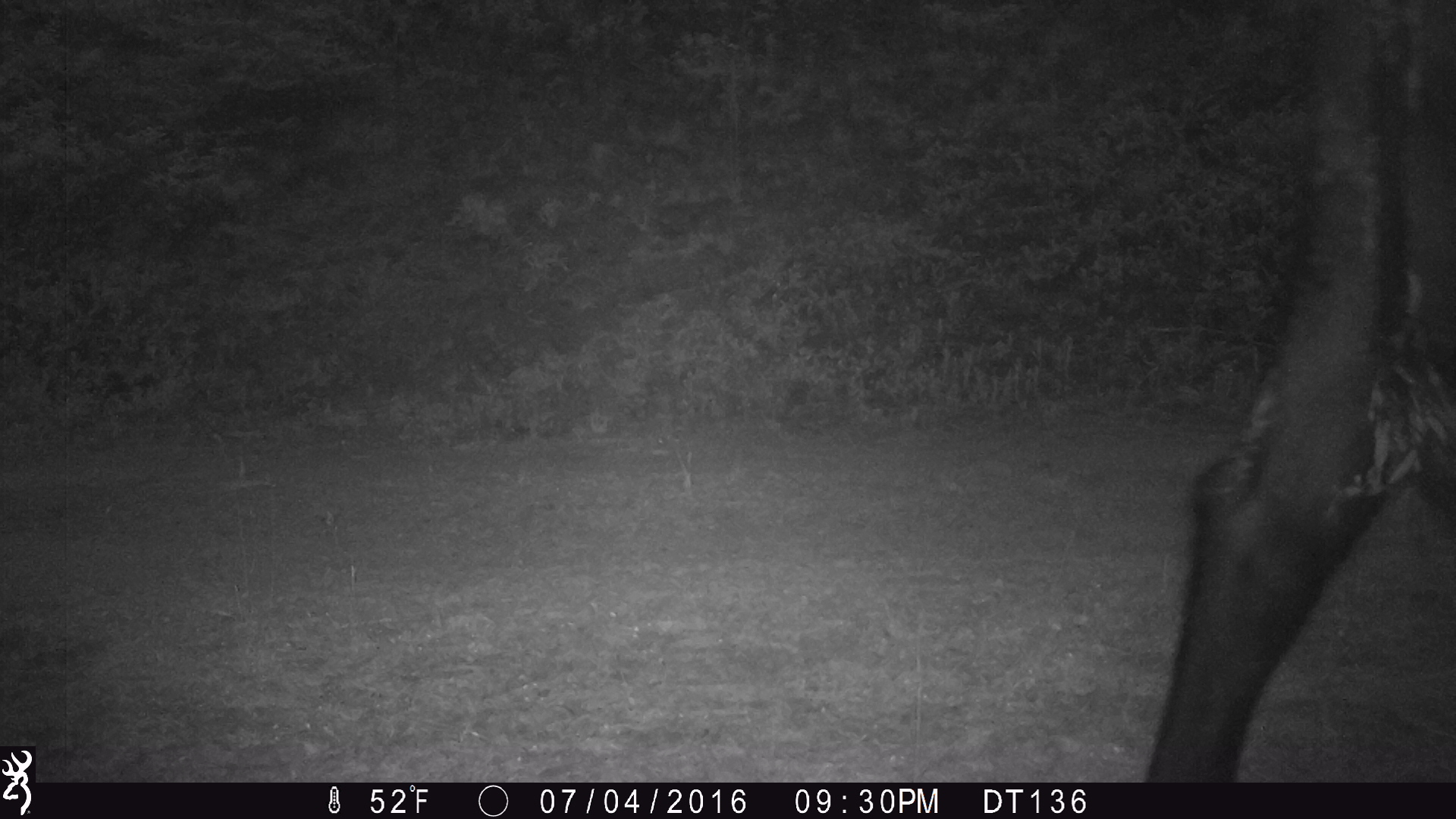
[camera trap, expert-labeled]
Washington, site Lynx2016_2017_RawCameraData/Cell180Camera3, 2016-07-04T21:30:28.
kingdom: Animalia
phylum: Chordata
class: Mammalia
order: Artiodactyla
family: Bovidae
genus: Bos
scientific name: Bos taurus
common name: domestic cattle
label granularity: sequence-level